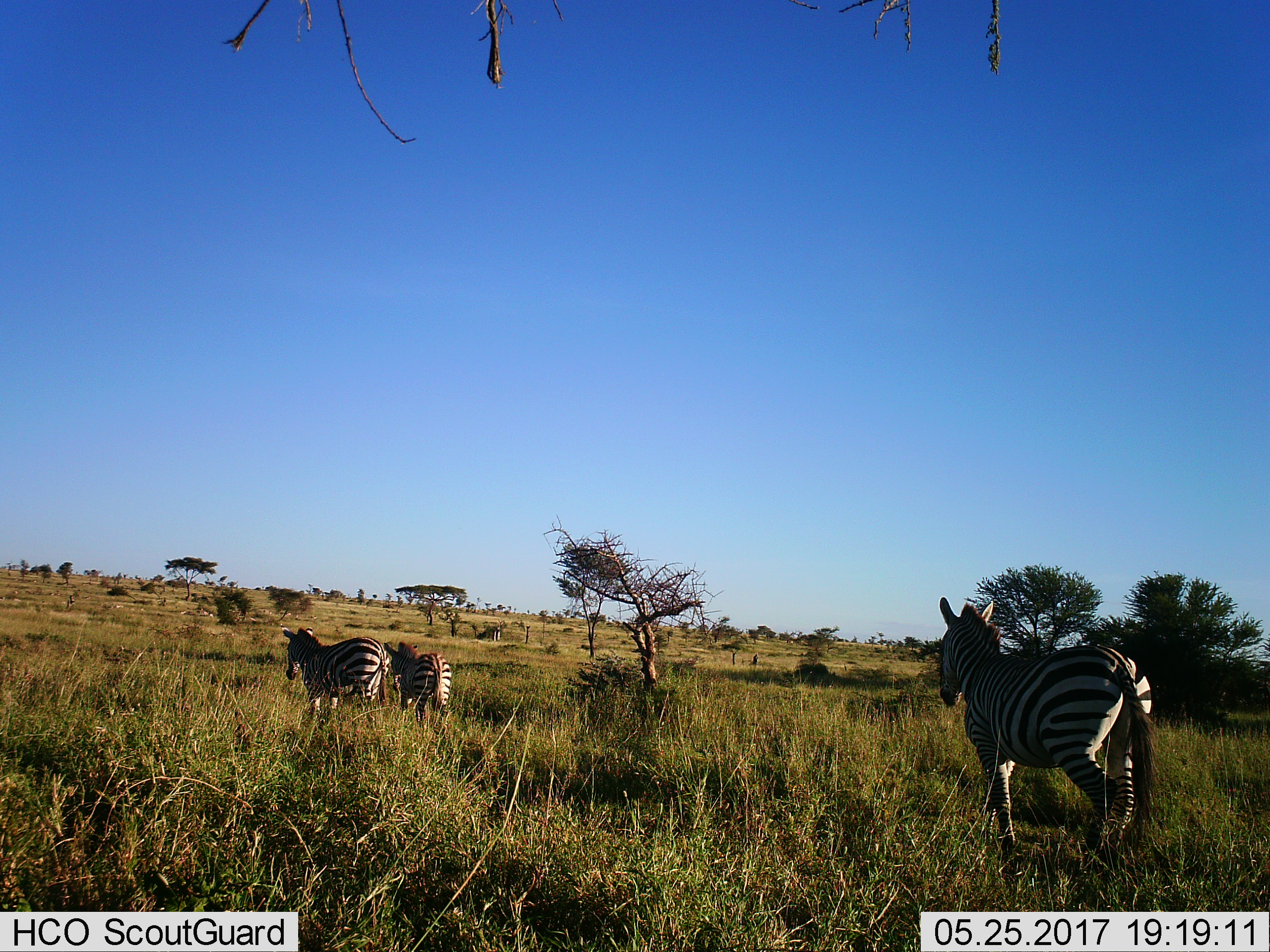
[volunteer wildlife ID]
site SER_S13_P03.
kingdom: Animalia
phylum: Chordata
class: Mammalia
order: Perissodactyla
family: Equidae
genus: Equus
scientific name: Equus quagga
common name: plains zebra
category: zebraplains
Zebraplains (plains zebra) (Equus quagga), count 3. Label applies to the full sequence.